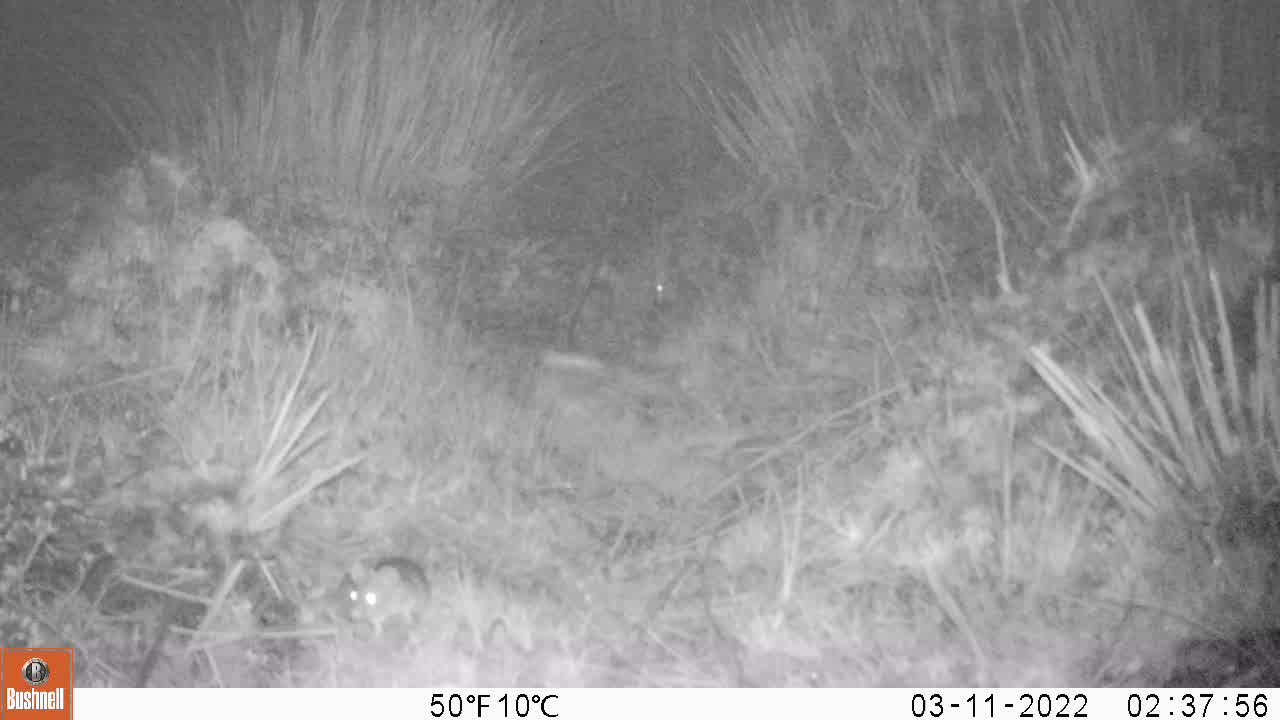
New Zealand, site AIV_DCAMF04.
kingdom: Animalia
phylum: Chordata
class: Mammalia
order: Rodentia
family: Muridae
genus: Mus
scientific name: Mus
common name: mouse